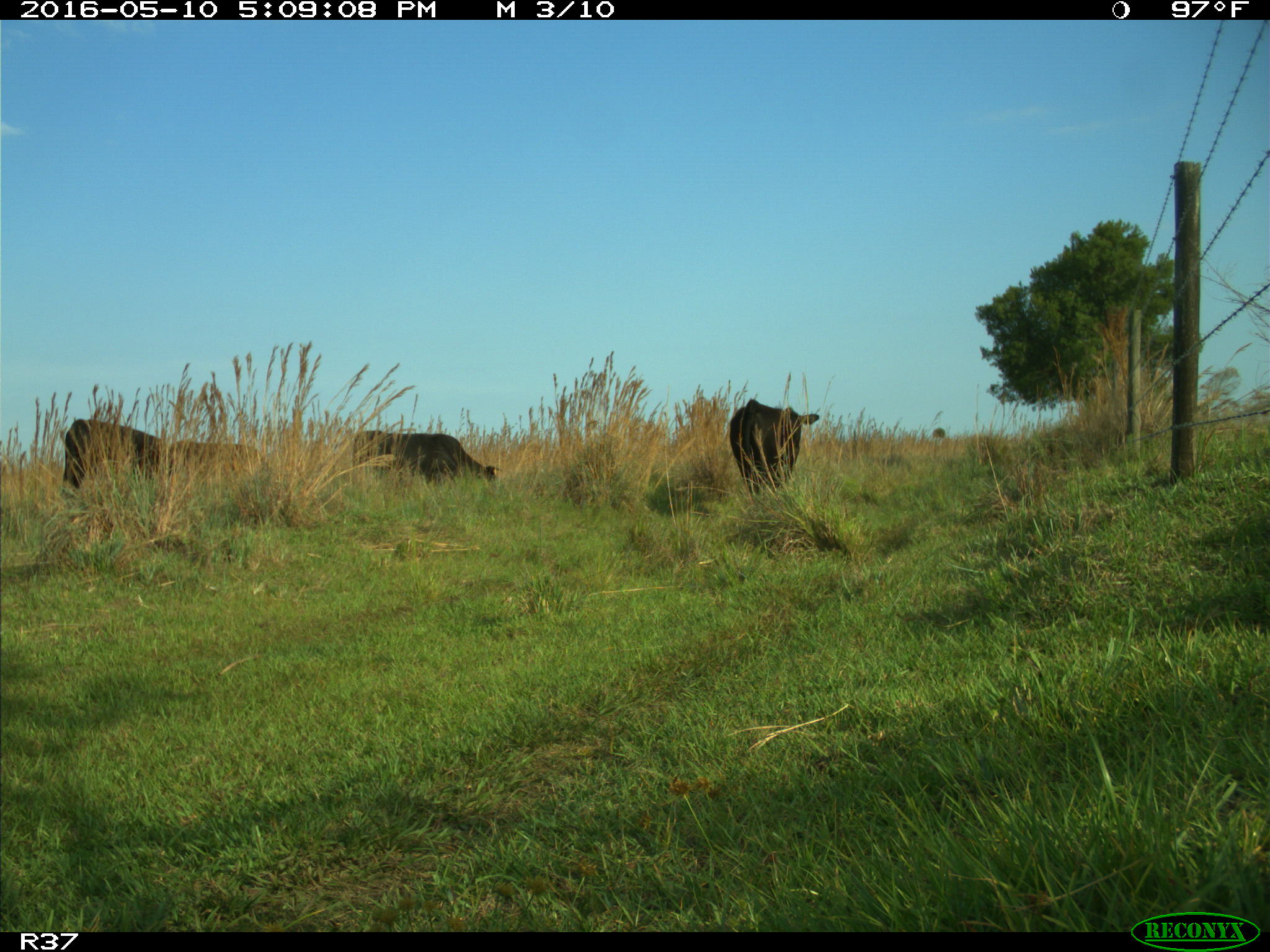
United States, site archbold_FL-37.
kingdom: Animalia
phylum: Chordata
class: Mammalia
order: Artiodactyla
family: Bovidae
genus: Bos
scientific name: Bos taurus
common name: domestic cow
Bos taurus (domestic cow).